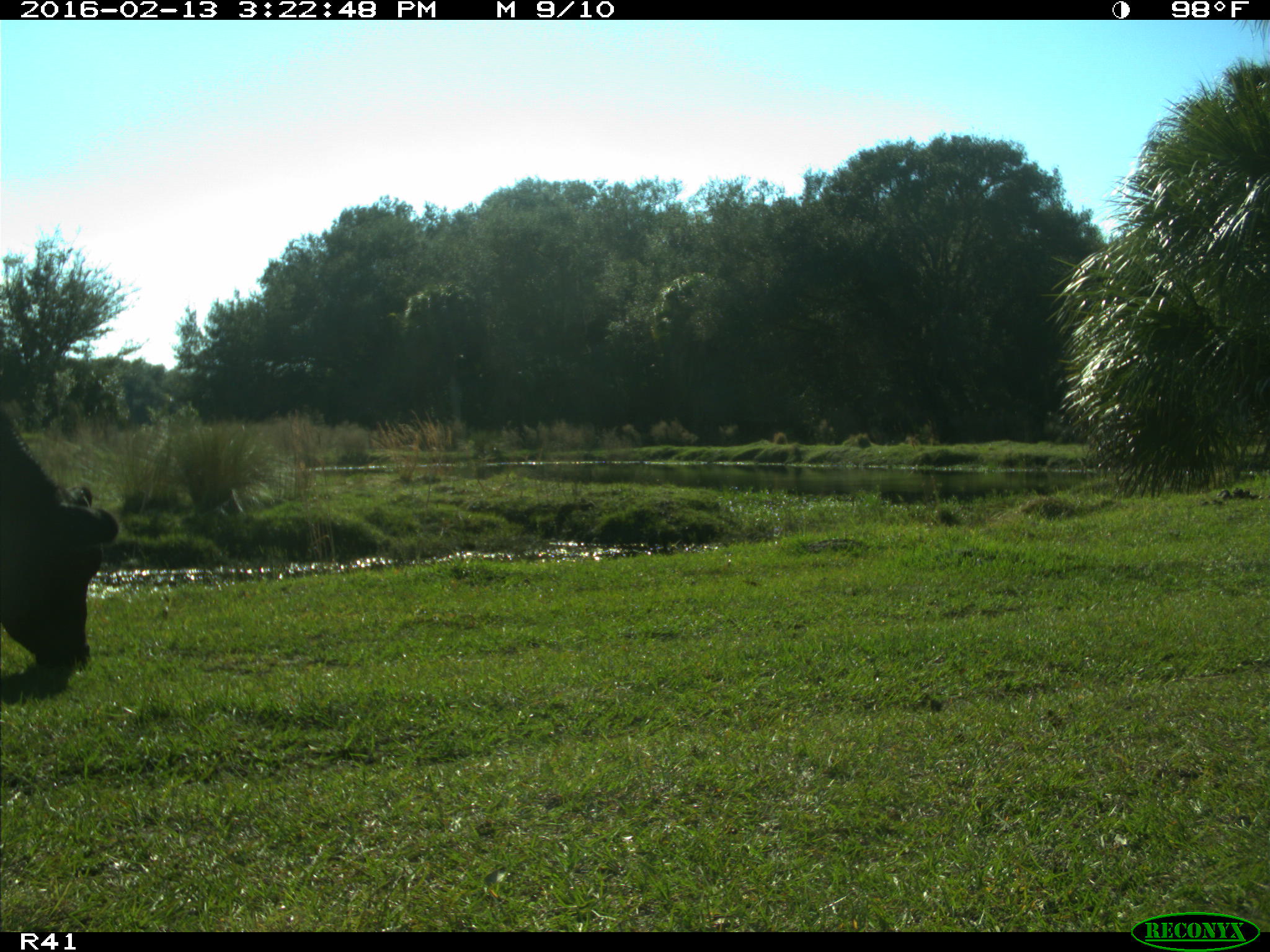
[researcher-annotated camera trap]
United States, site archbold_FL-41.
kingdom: Animalia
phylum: Chordata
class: Mammalia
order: Artiodactyla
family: Bovidae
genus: Bos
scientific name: Bos taurus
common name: domestic cow